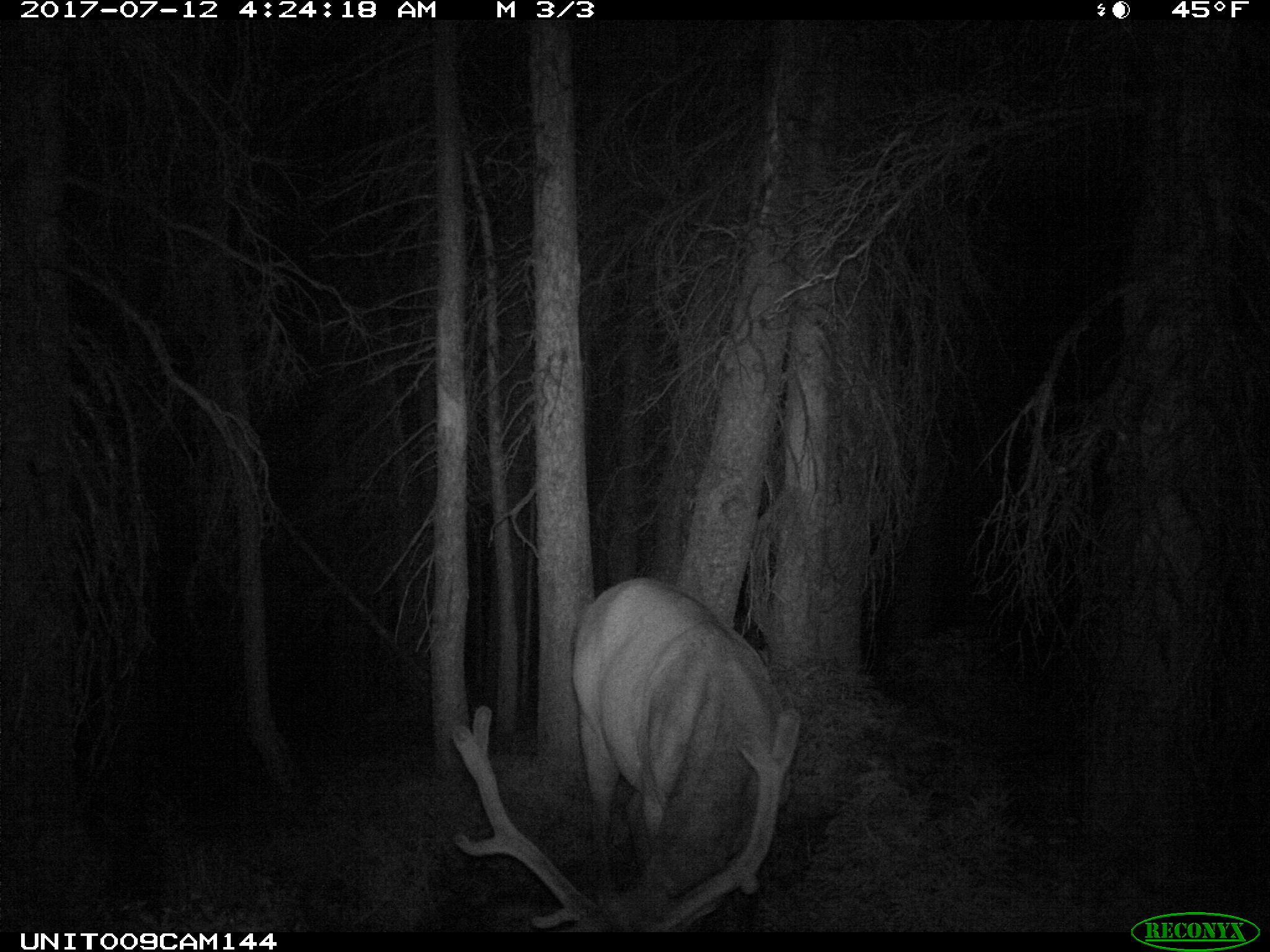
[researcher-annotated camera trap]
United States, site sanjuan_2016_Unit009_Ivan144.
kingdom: Animalia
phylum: Chordata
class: Mammalia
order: Artiodactyla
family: Cervidae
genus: Cervus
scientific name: Cervus elaphus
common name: red deer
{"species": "Cervus elaphus (red deer)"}